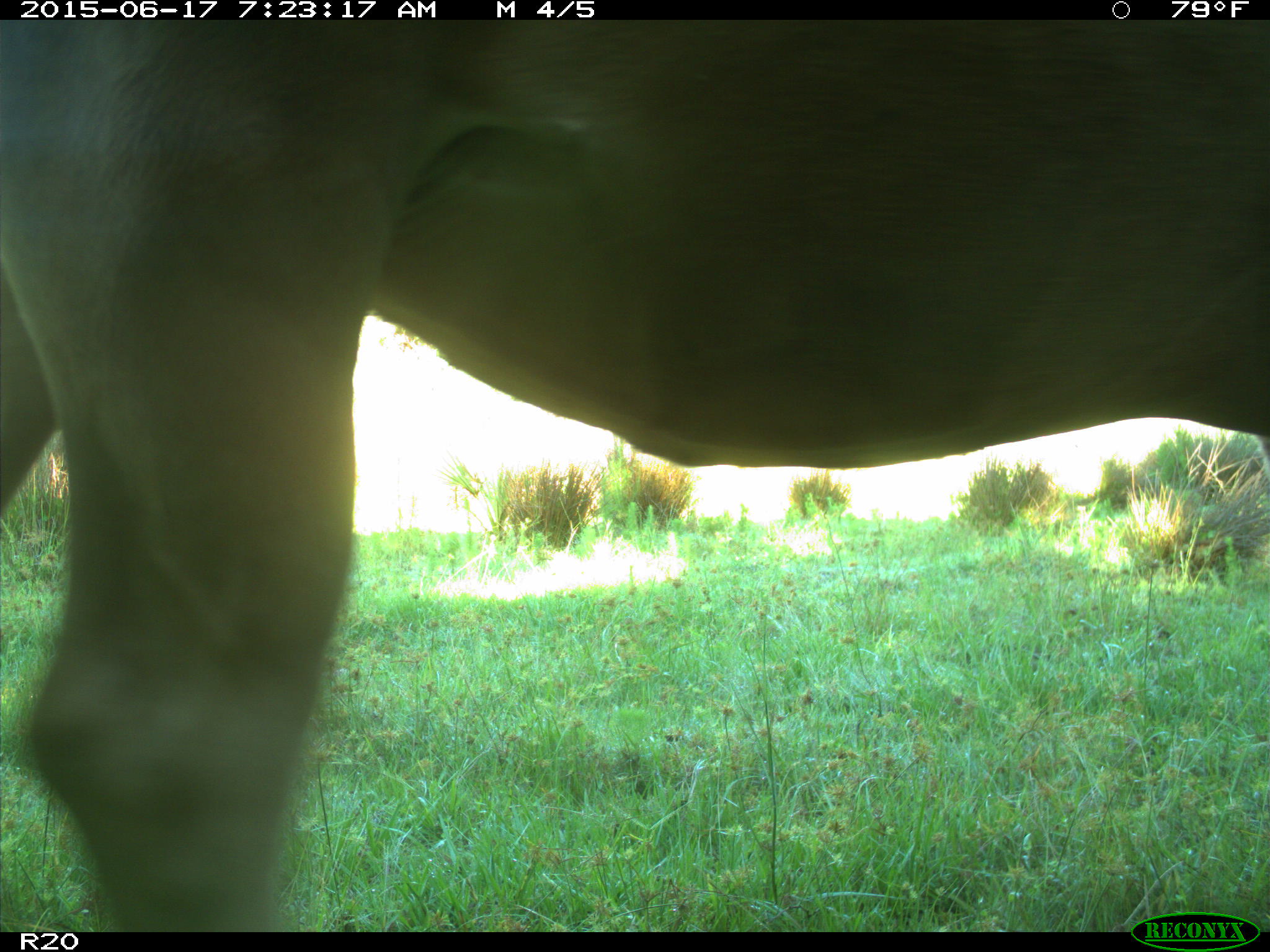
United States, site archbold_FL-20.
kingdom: Animalia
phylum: Chordata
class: Mammalia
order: Artiodactyla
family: Bovidae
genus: Bos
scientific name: Bos taurus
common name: domestic cow